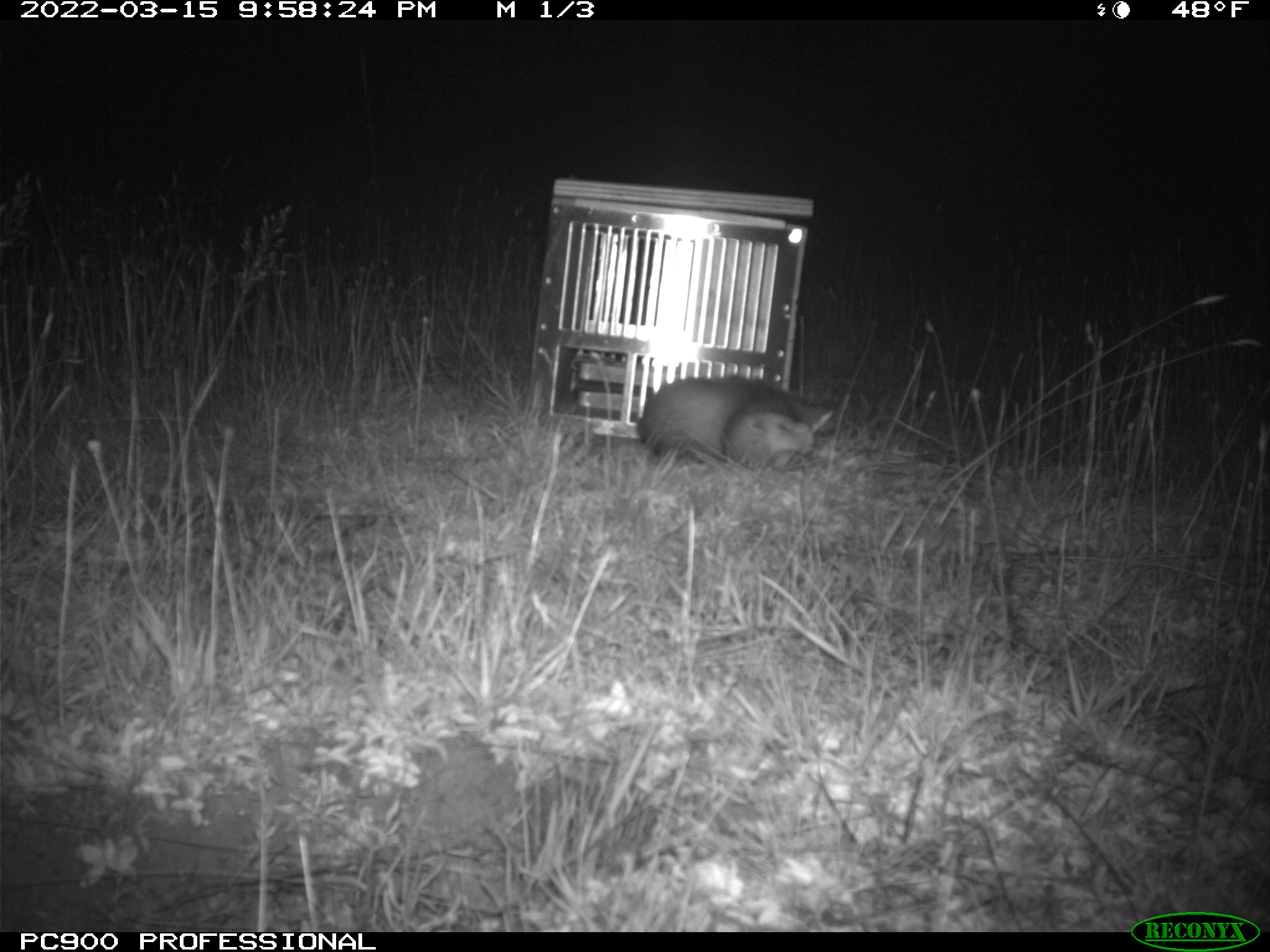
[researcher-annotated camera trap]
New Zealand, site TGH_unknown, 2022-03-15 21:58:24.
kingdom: Animalia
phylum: Chordata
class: Mammalia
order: Carnivora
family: Mustelidae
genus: Mustela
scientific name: Mustela furo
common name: ferret